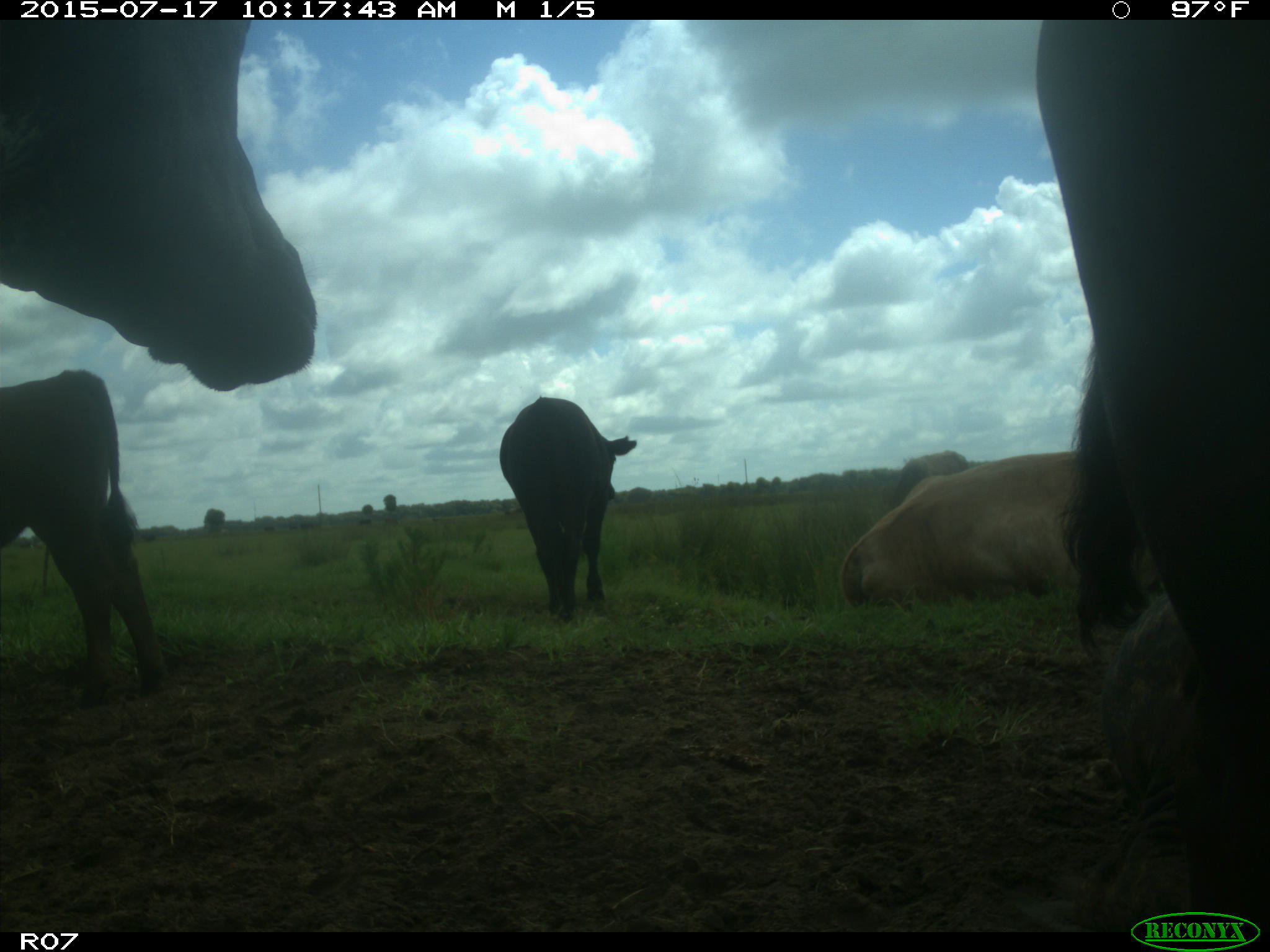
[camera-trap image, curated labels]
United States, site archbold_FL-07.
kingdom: Animalia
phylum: Chordata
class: Mammalia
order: Artiodactyla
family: Bovidae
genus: Bos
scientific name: Bos taurus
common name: domestic cow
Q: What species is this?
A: Bos taurus (domestic cow).